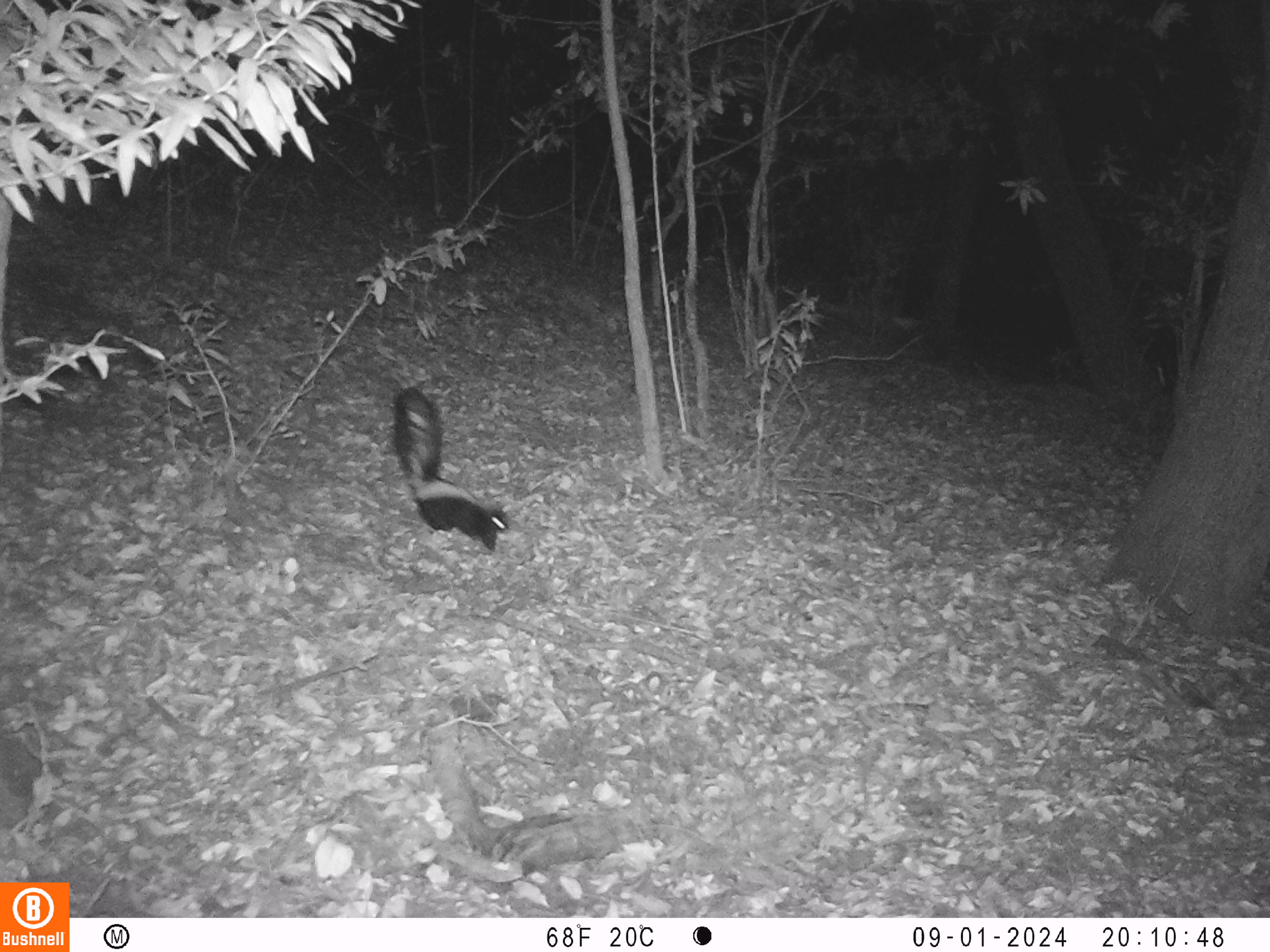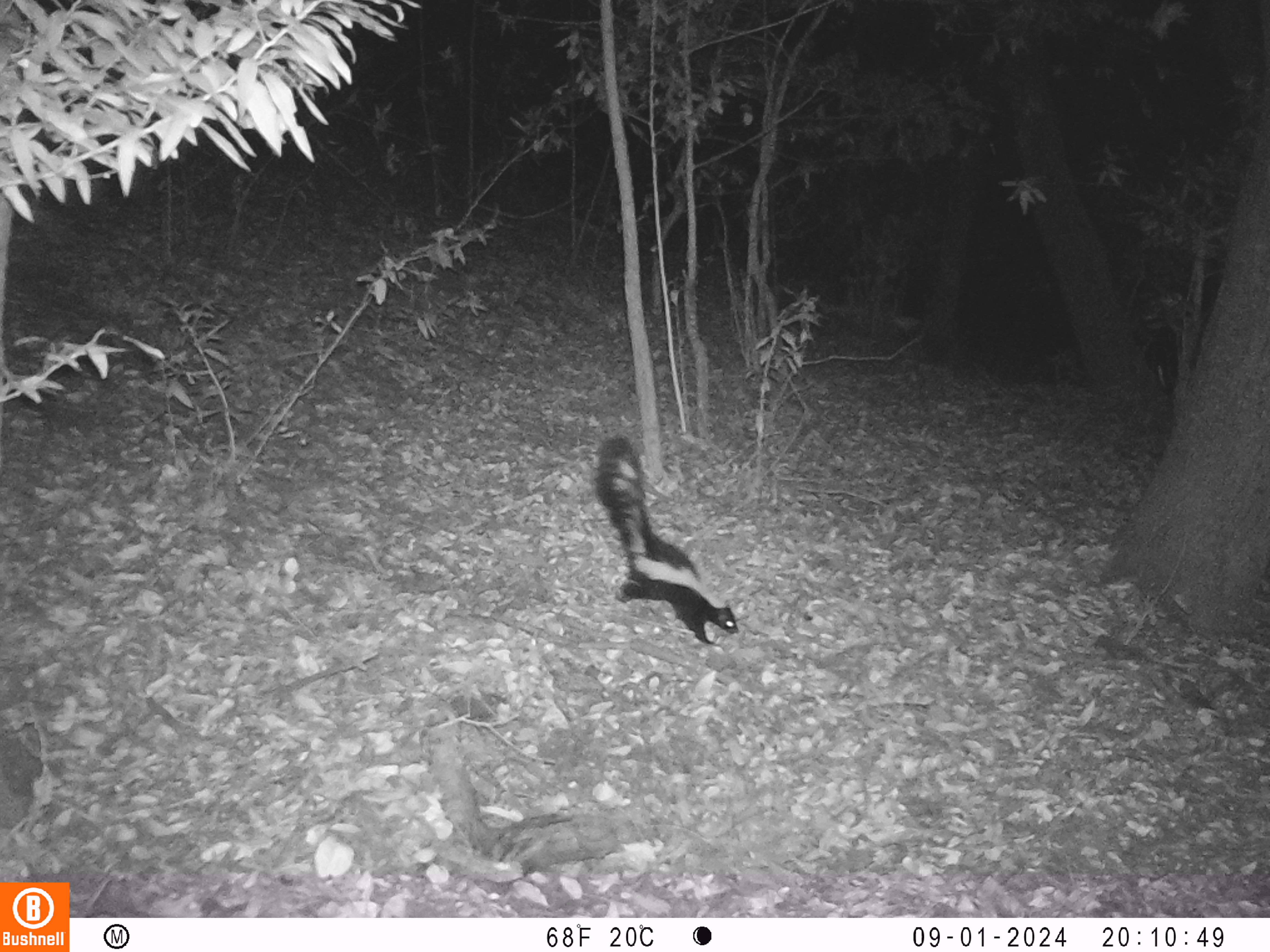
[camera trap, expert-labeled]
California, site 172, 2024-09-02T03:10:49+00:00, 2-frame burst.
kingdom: Animalia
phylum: Chordata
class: Mammalia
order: Carnivora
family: Mephitidae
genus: Mephitis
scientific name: Mephitis mephitis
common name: striped skunk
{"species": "striped skunk (Mephitis mephitis)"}